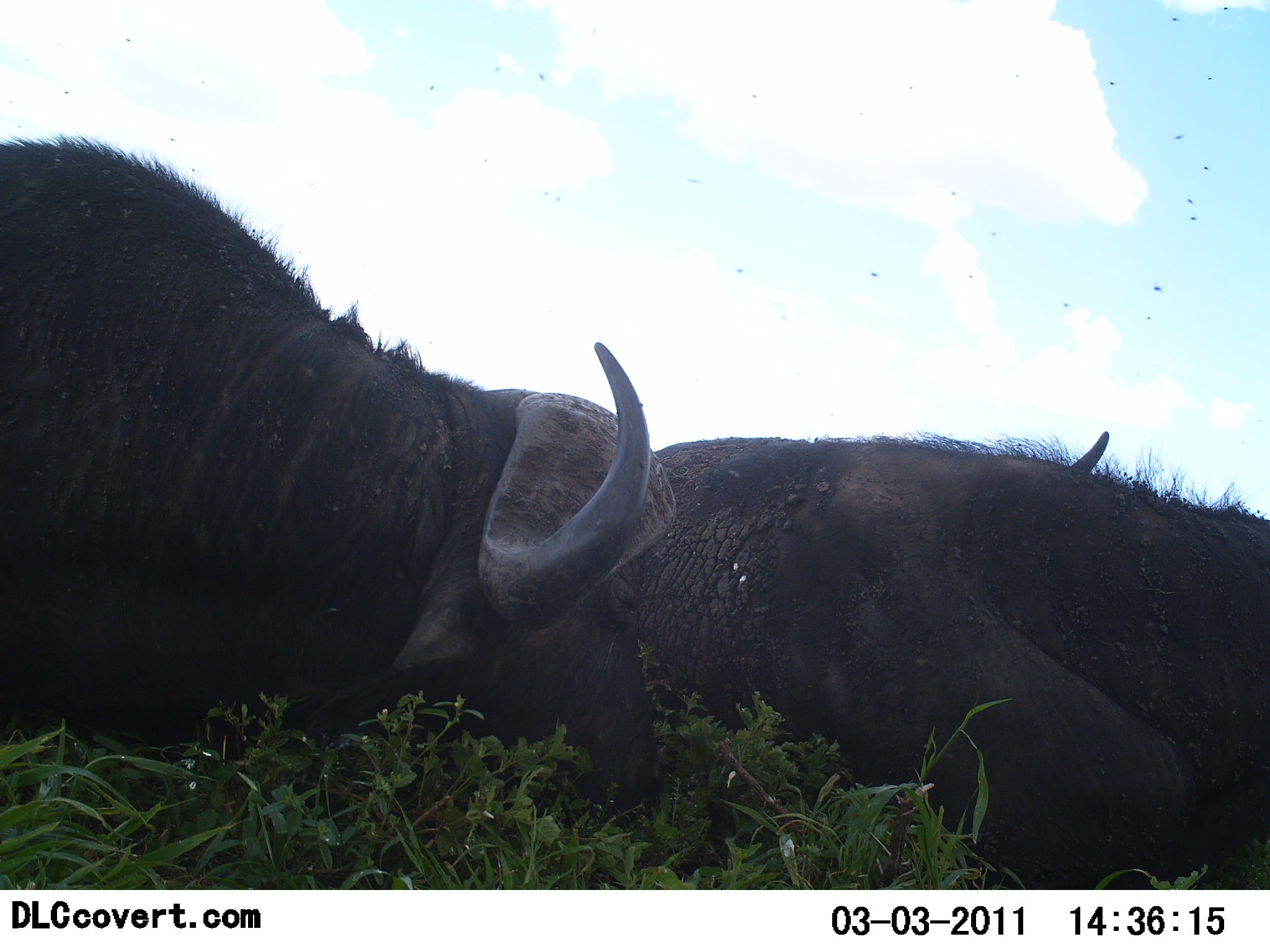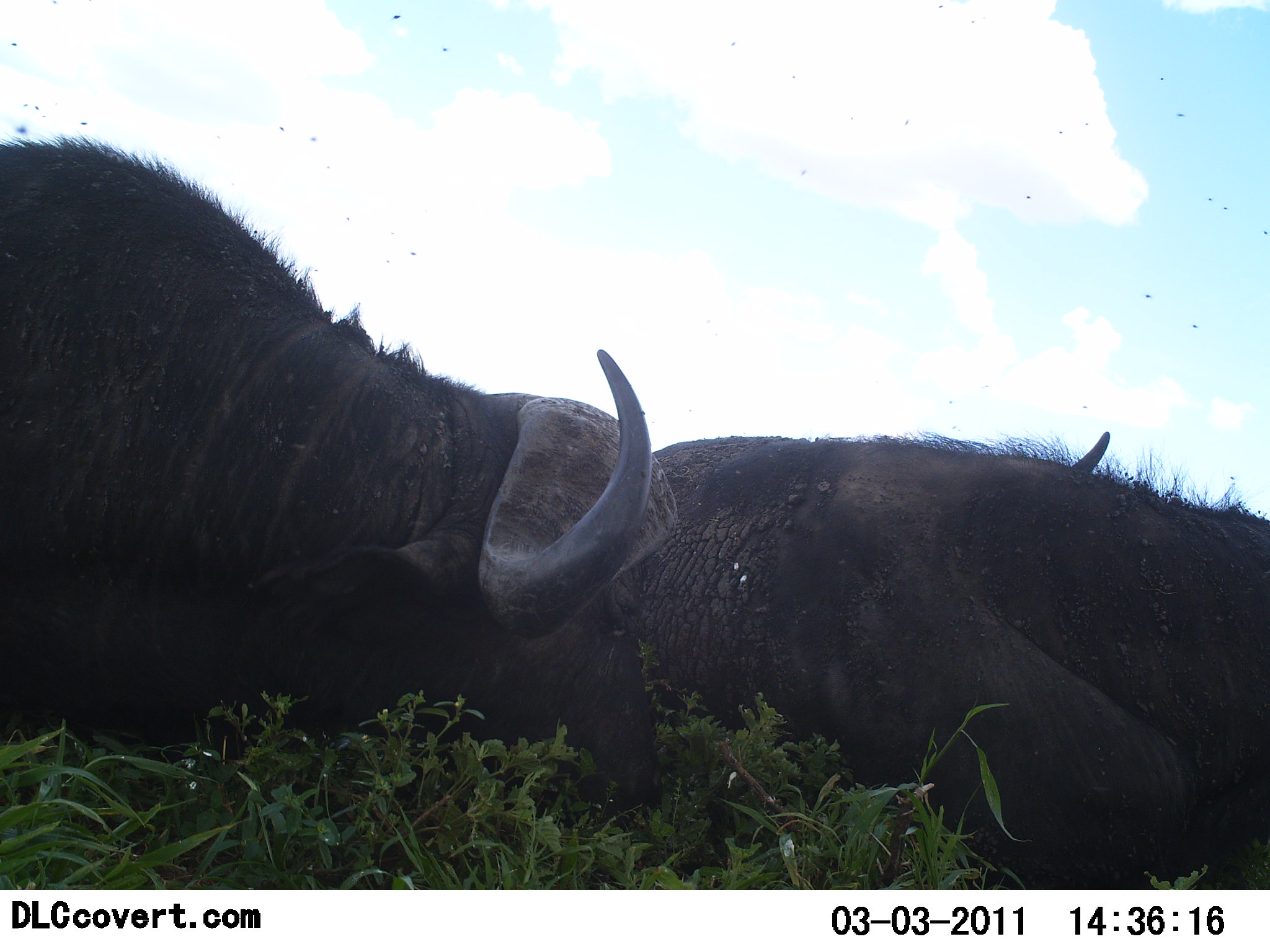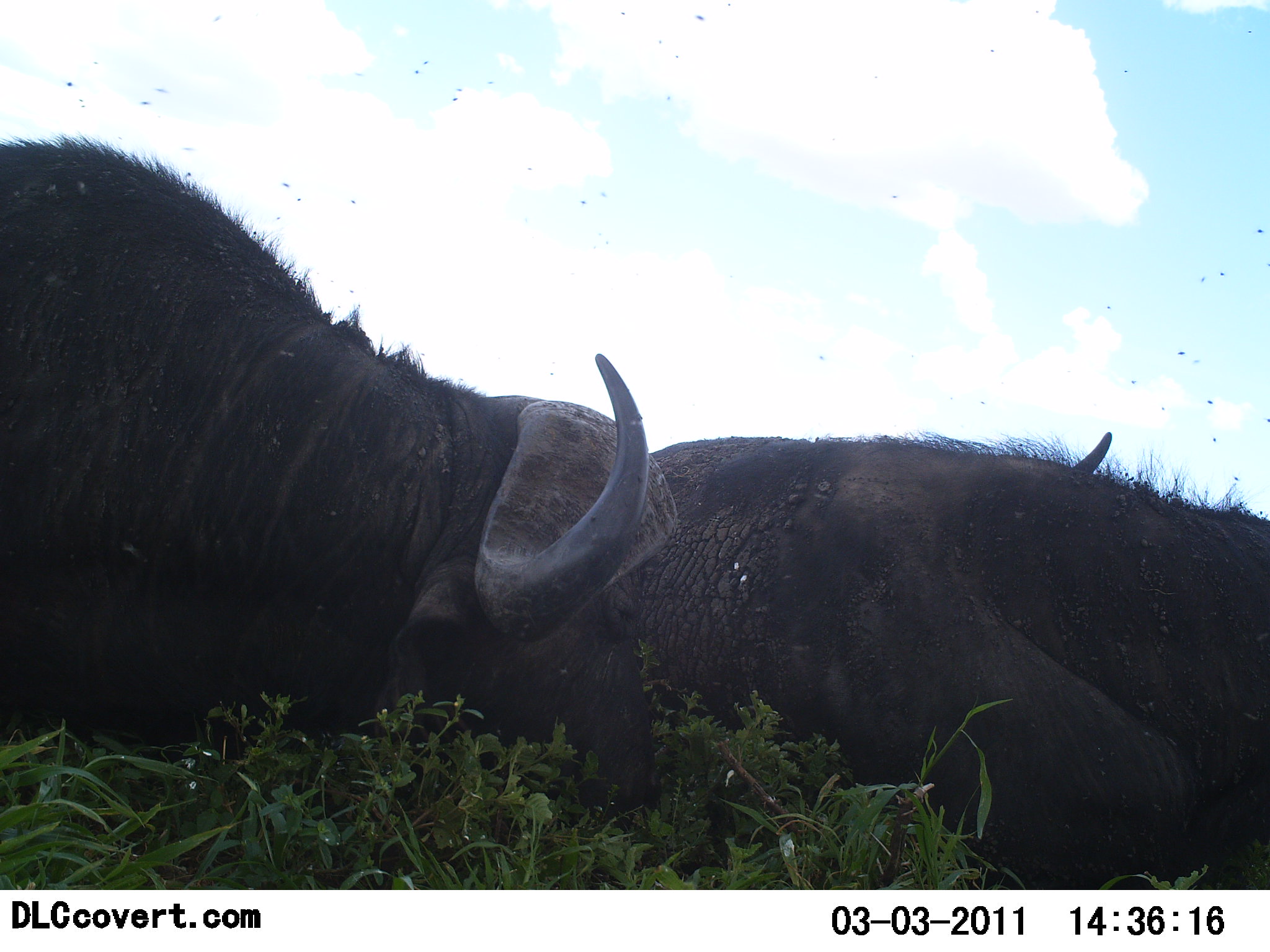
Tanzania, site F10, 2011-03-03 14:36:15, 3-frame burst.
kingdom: Animalia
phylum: Chordata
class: Mammalia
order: Artiodactyla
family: Bovidae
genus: Syncerus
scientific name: Syncerus caffer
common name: cape buffalo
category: buffalo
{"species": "buffalo (cape buffalo) (Syncerus caffer)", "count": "2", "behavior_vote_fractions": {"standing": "15%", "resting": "62%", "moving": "0%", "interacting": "0%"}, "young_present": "0%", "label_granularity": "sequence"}